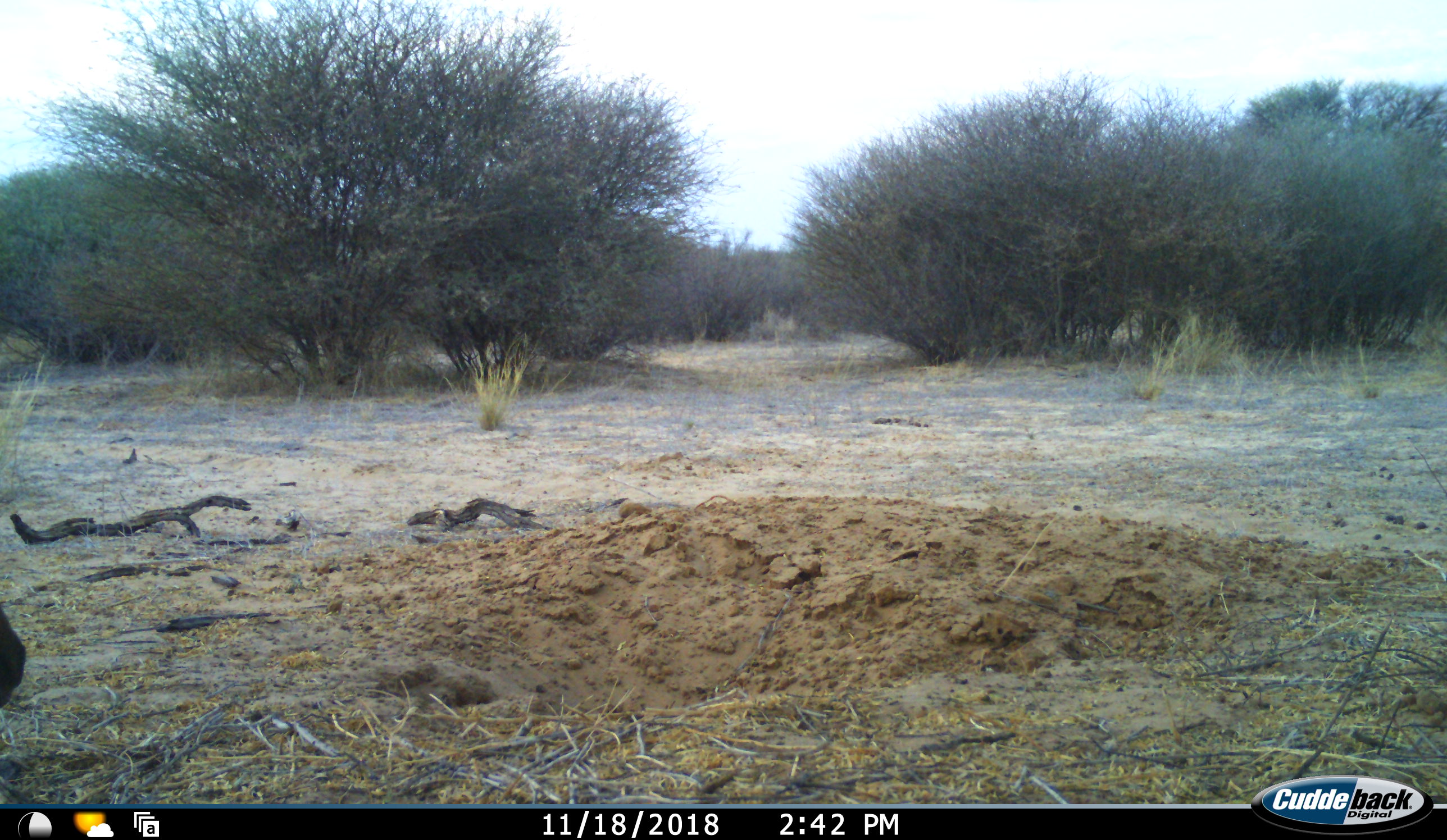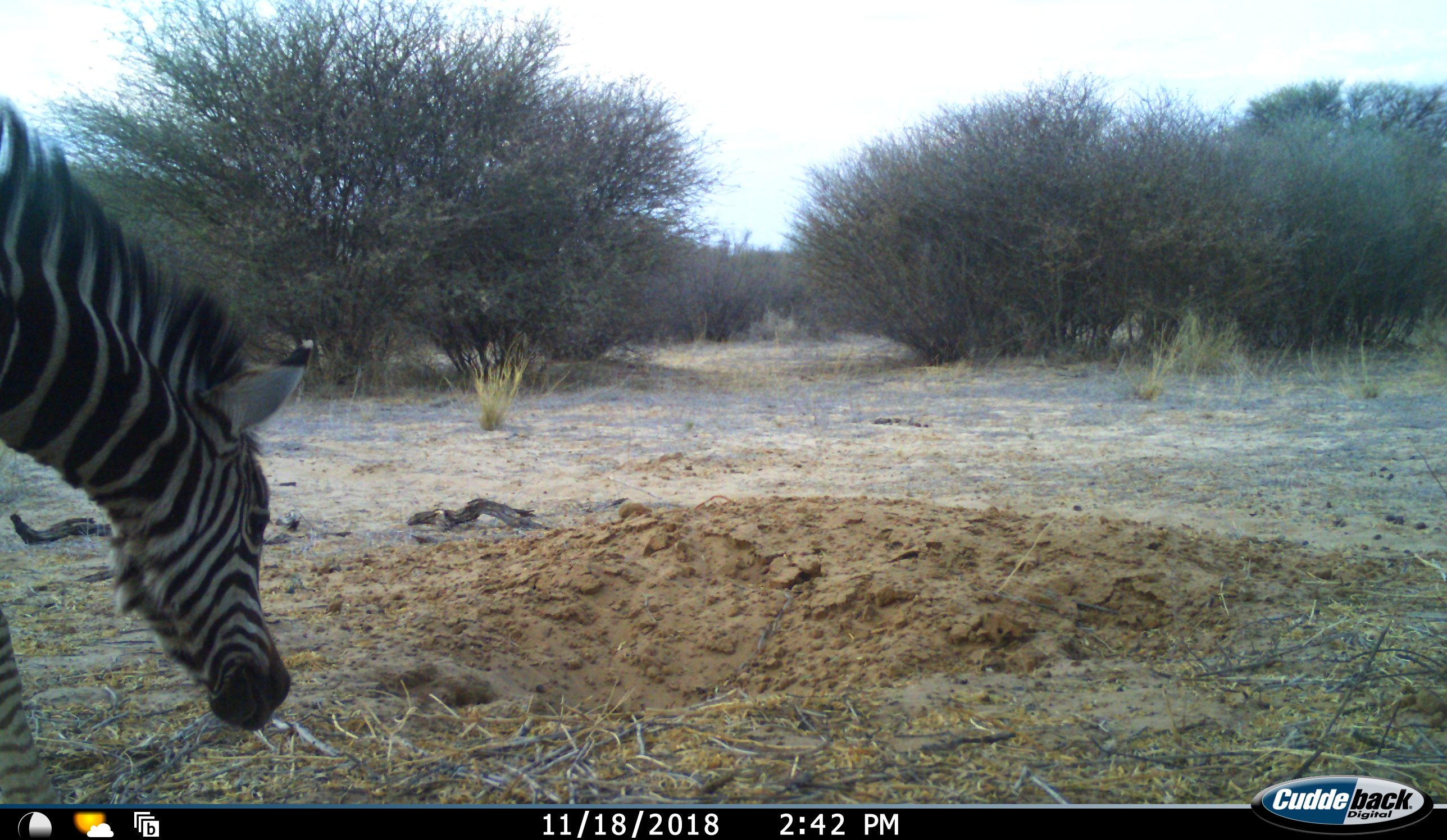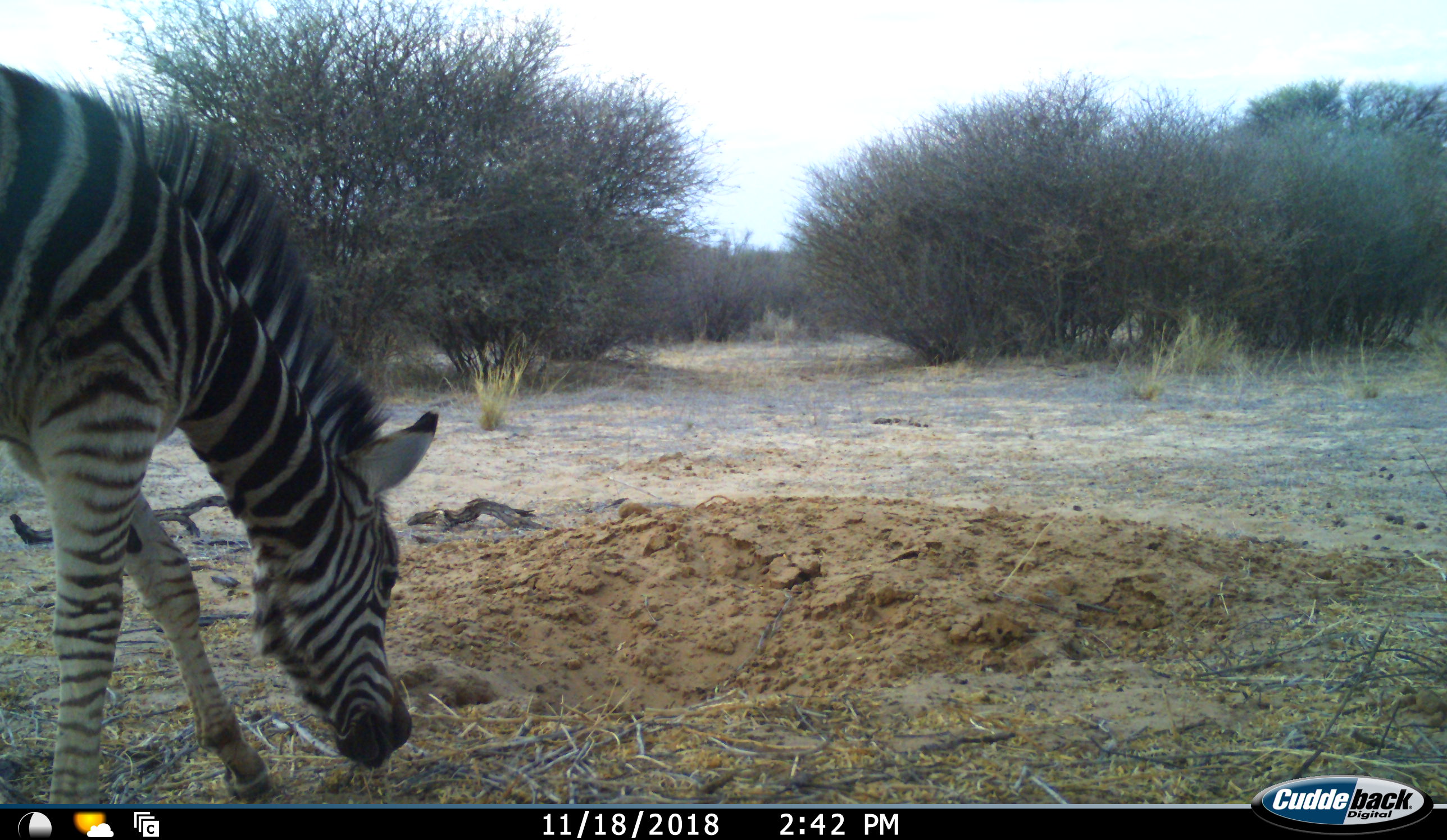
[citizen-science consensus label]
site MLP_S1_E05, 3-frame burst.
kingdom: Animalia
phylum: Chordata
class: Mammalia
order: Perissodactyla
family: Equidae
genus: Equus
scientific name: Equus quagga burchellii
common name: burchell's zebra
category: zebraburchells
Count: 1.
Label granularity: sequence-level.